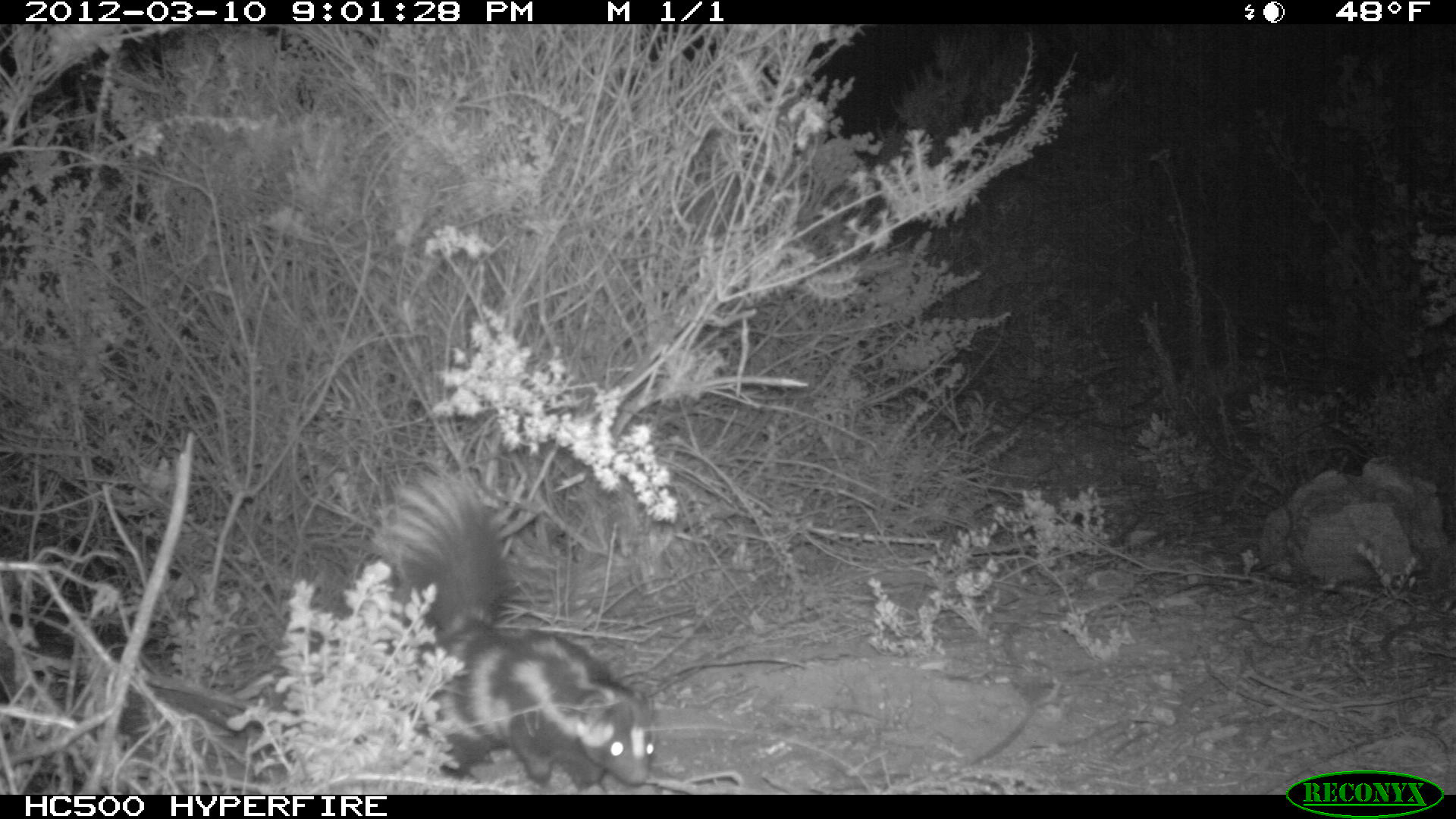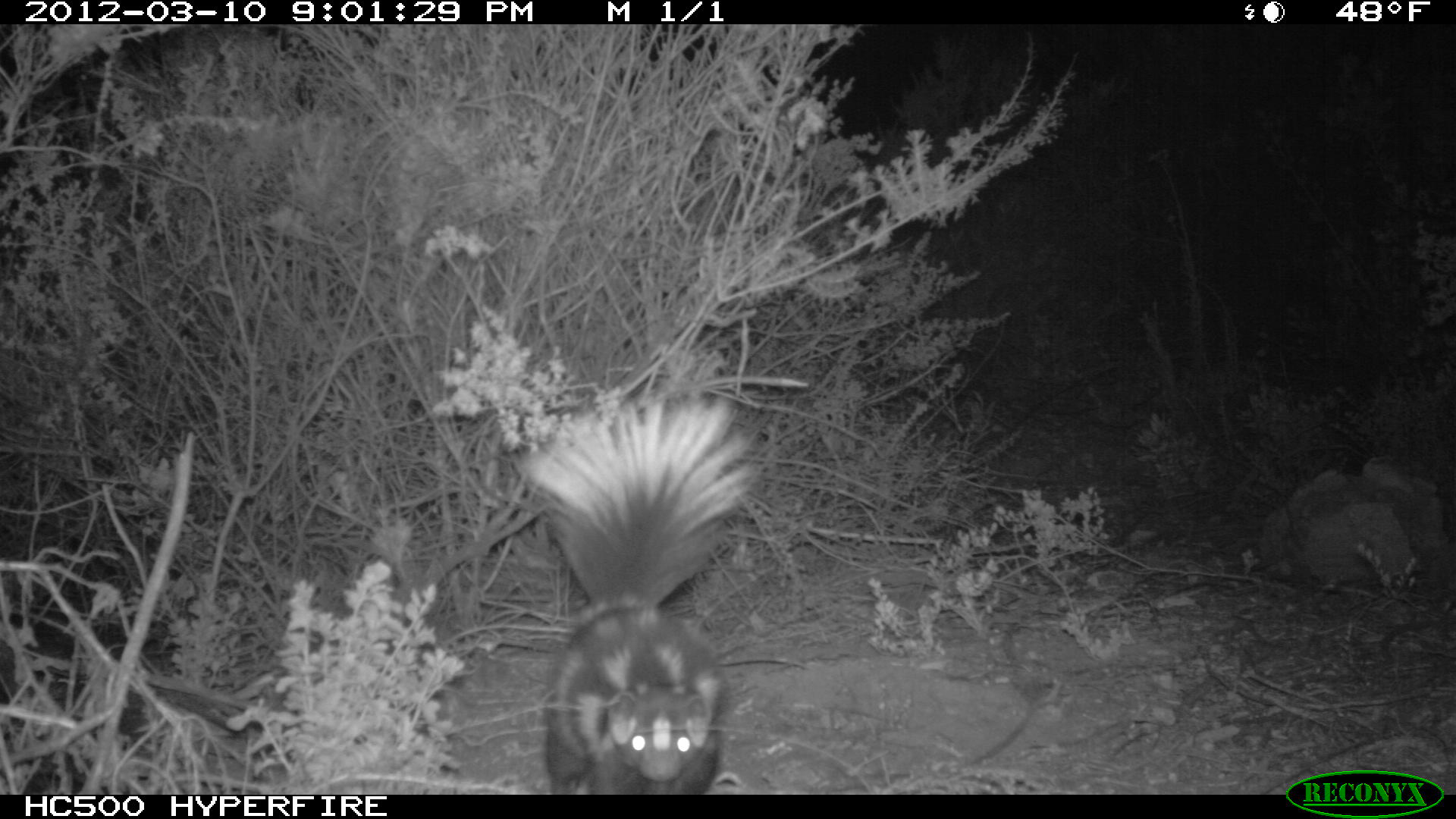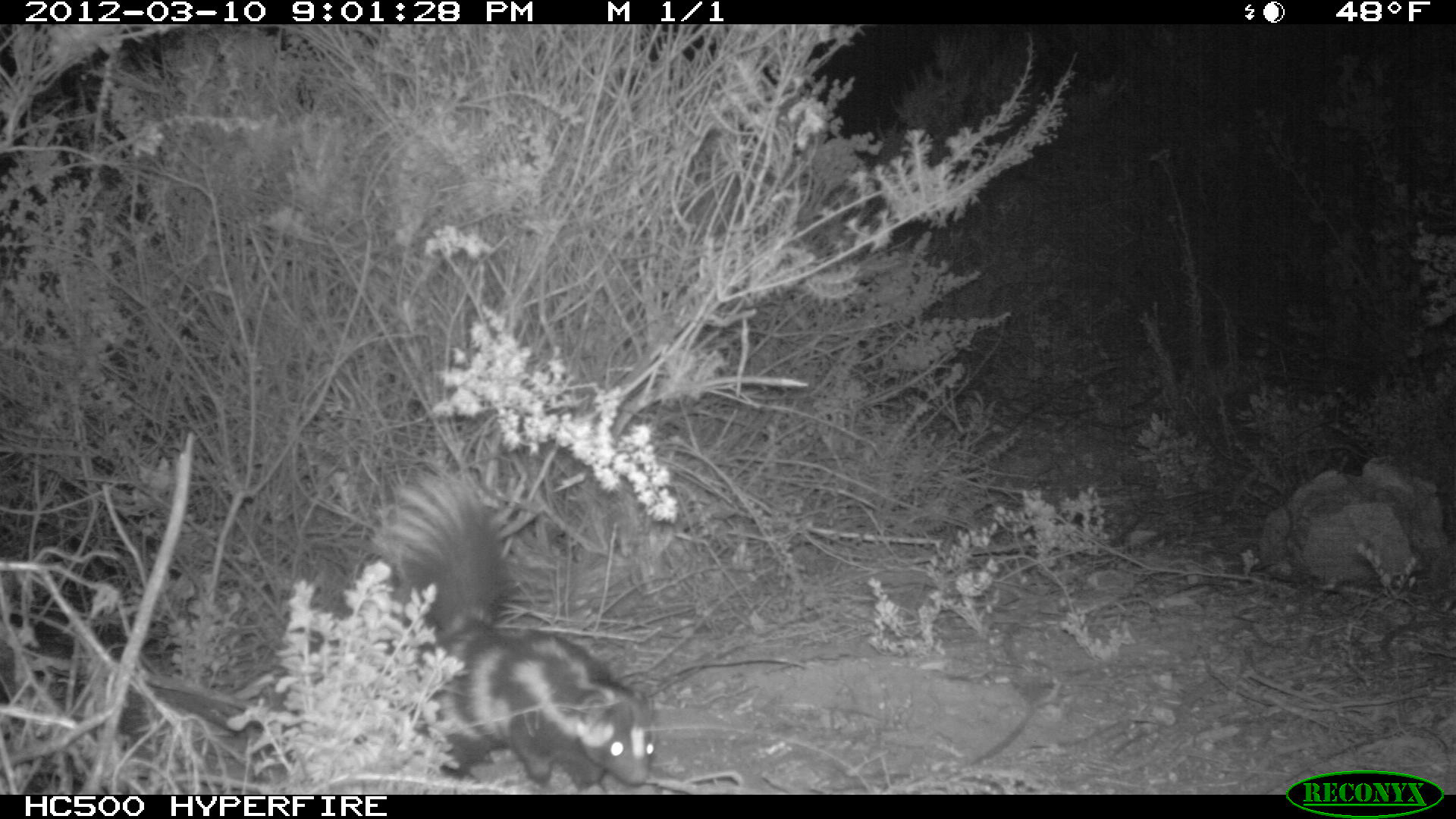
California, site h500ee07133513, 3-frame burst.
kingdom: Animalia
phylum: Chordata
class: Mammalia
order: Carnivora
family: Mephitidae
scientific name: Mephitidae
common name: skunk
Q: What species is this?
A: Skunk (Mephitidae).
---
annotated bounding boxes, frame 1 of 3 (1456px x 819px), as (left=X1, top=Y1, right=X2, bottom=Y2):
skunk: (left=372, top=472, right=654, bottom=795)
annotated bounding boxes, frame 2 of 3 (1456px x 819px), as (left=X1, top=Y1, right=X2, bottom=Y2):
skunk: (left=512, top=377, right=767, bottom=793)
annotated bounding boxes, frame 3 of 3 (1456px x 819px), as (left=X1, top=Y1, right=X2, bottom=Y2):
skunk: (left=364, top=469, right=655, bottom=793)